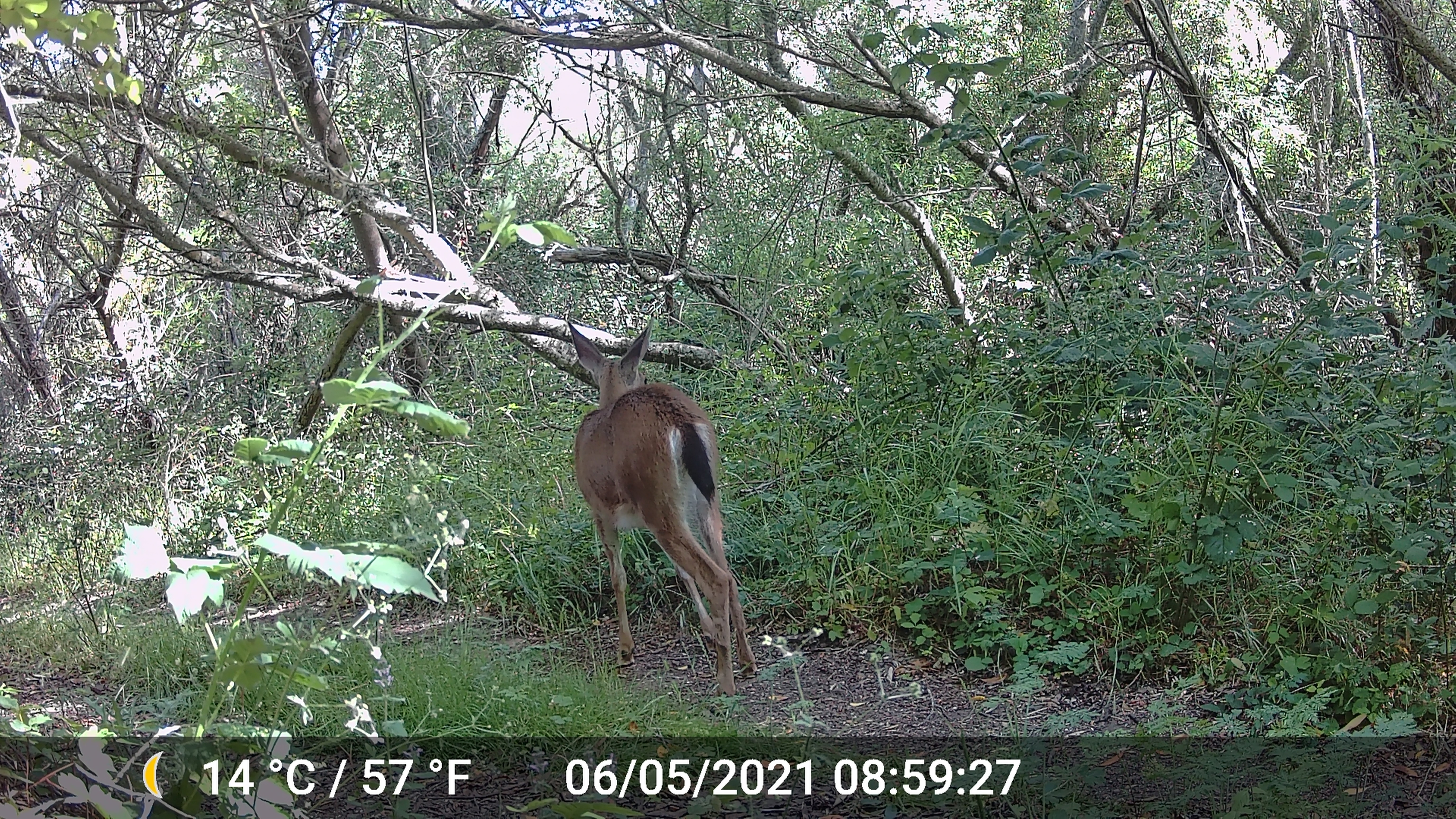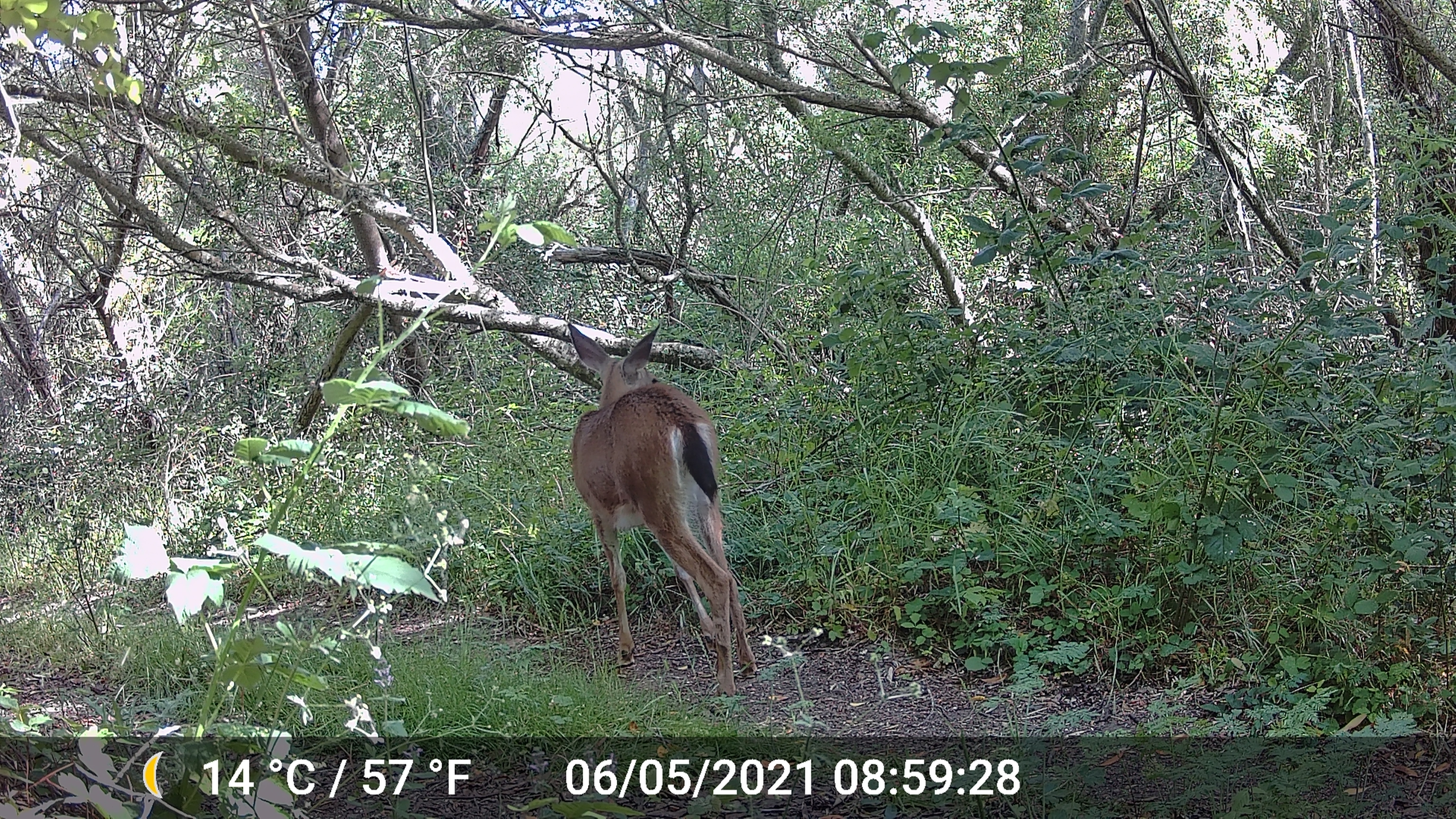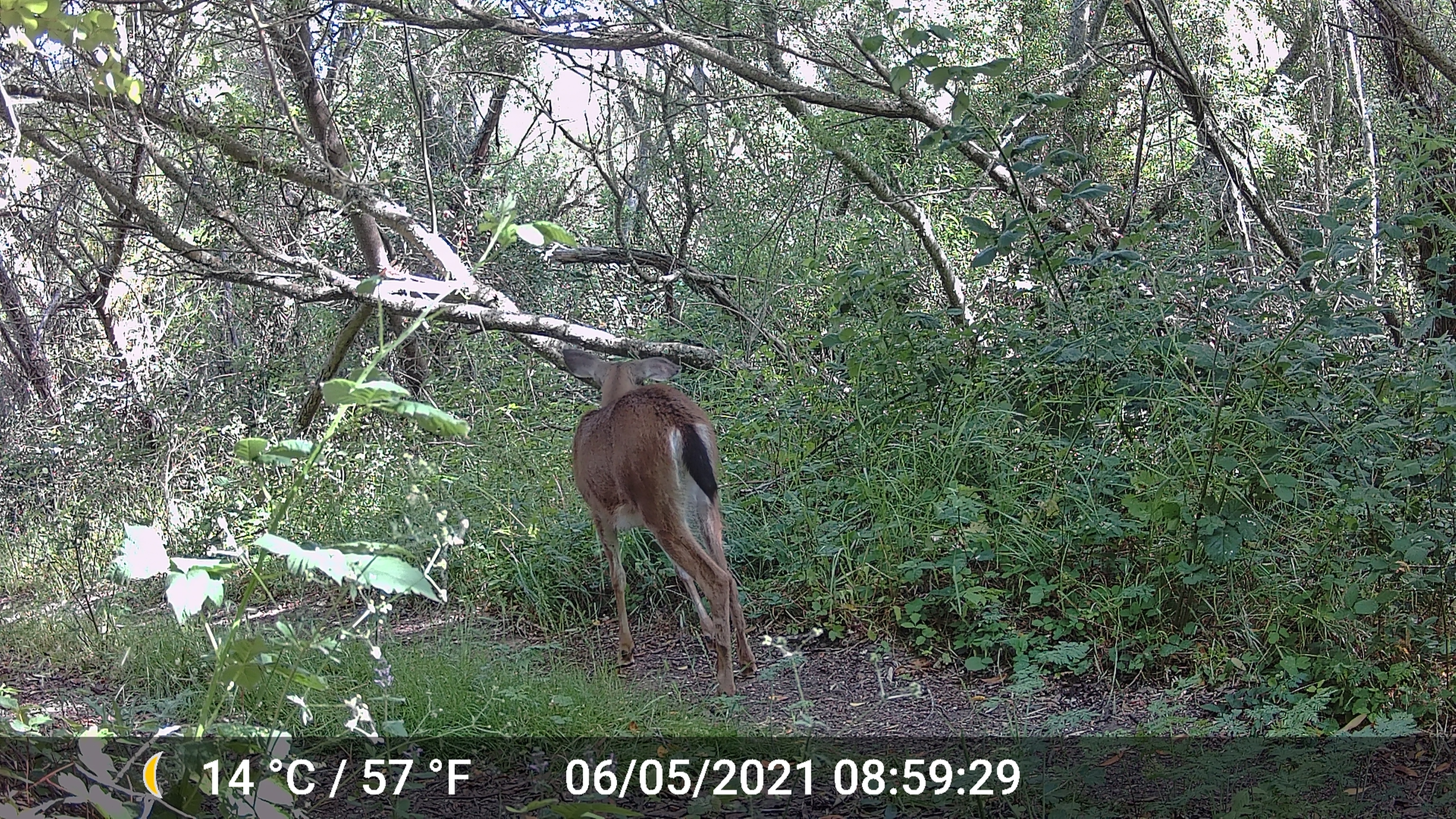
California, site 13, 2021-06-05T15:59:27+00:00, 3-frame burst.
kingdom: Animalia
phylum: Chordata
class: Mammalia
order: Artiodactyla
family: Cervidae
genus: Odocoileus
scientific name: Odocoileus hemionus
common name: mule deer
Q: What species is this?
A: Mule deer (Odocoileus hemionus).